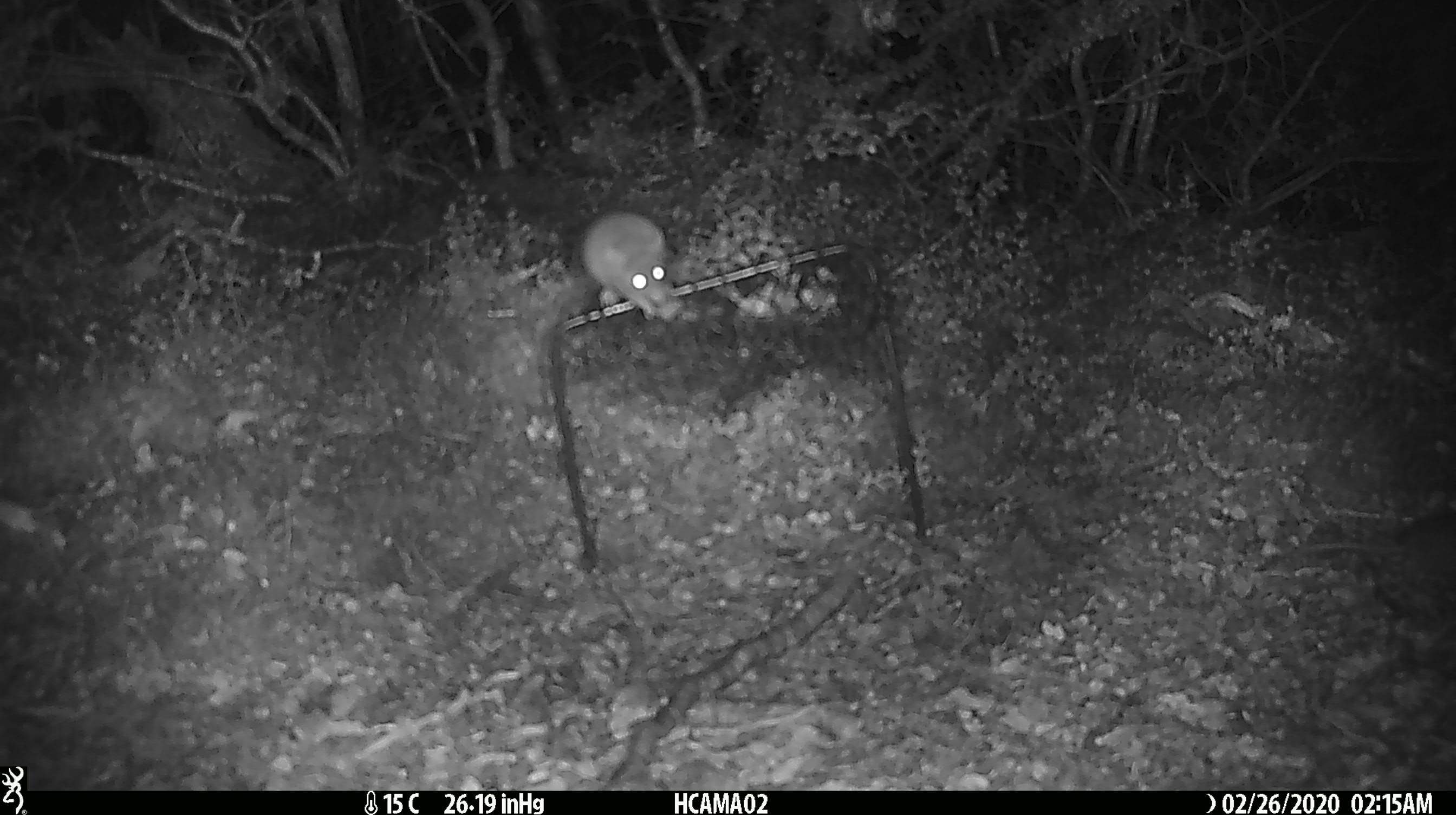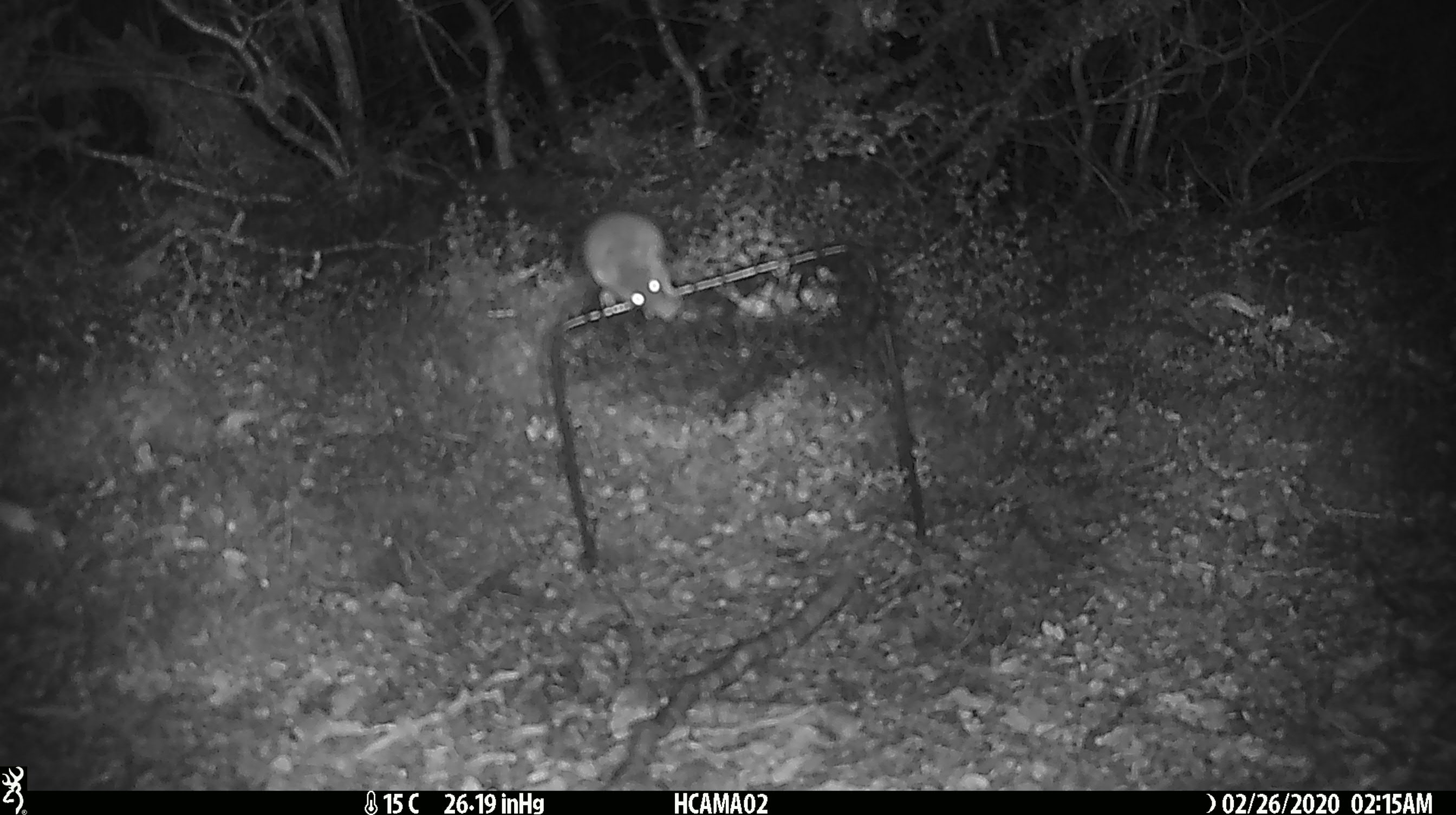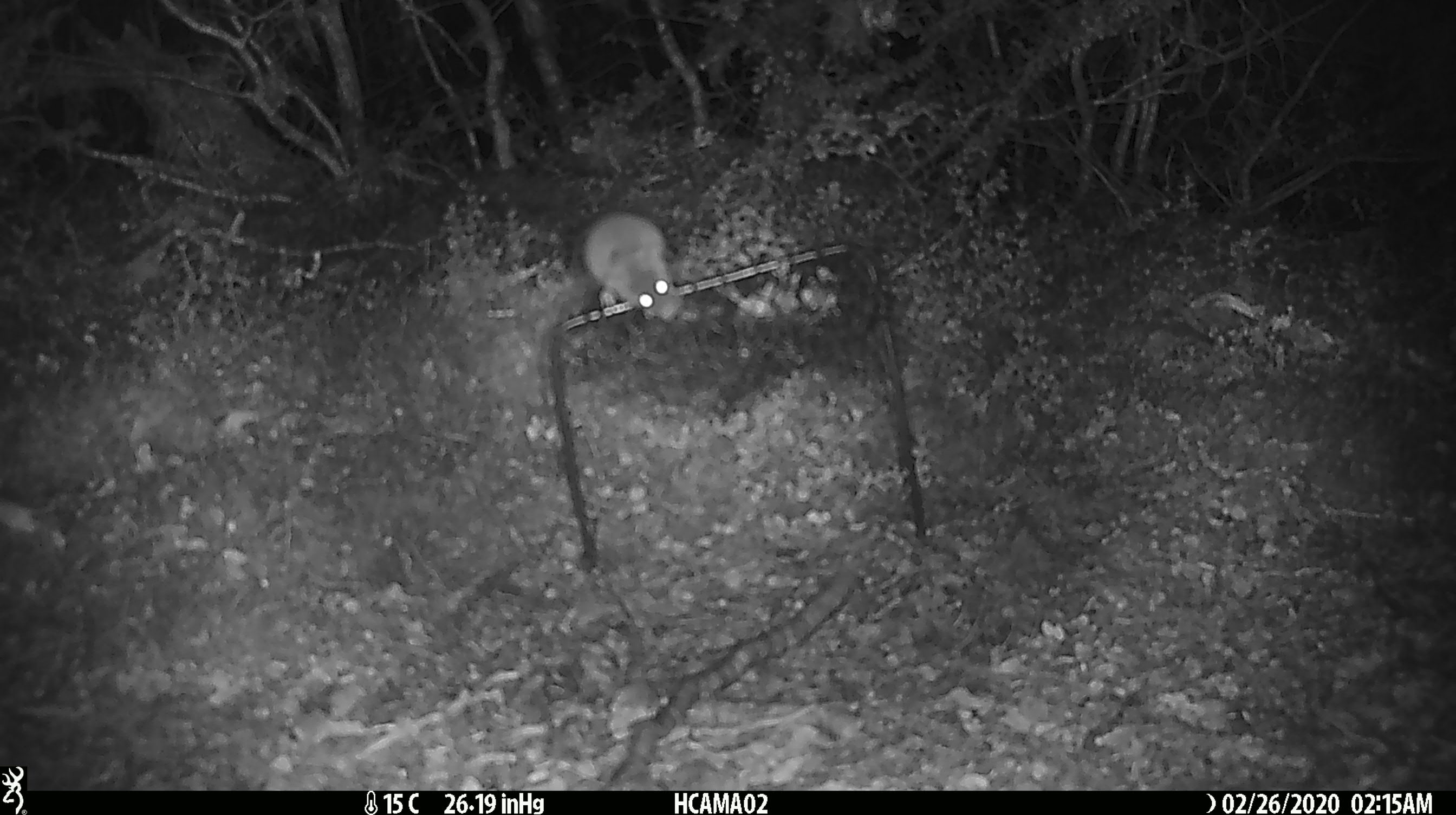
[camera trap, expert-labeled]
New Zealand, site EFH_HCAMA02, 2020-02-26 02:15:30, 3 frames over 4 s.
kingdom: Animalia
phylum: Chordata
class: Mammalia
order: Rodentia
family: Muridae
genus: Mus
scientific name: Mus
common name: mouse